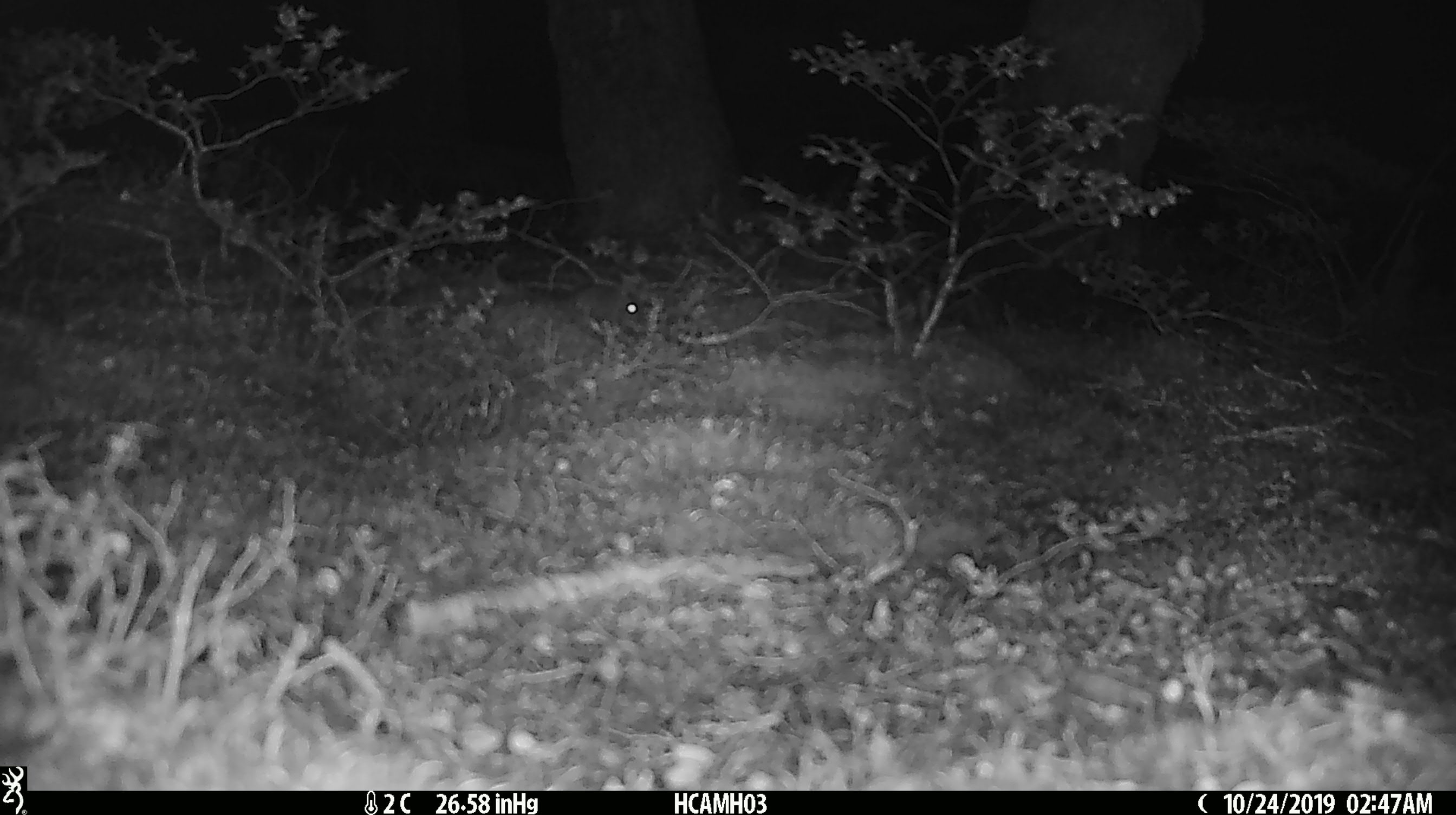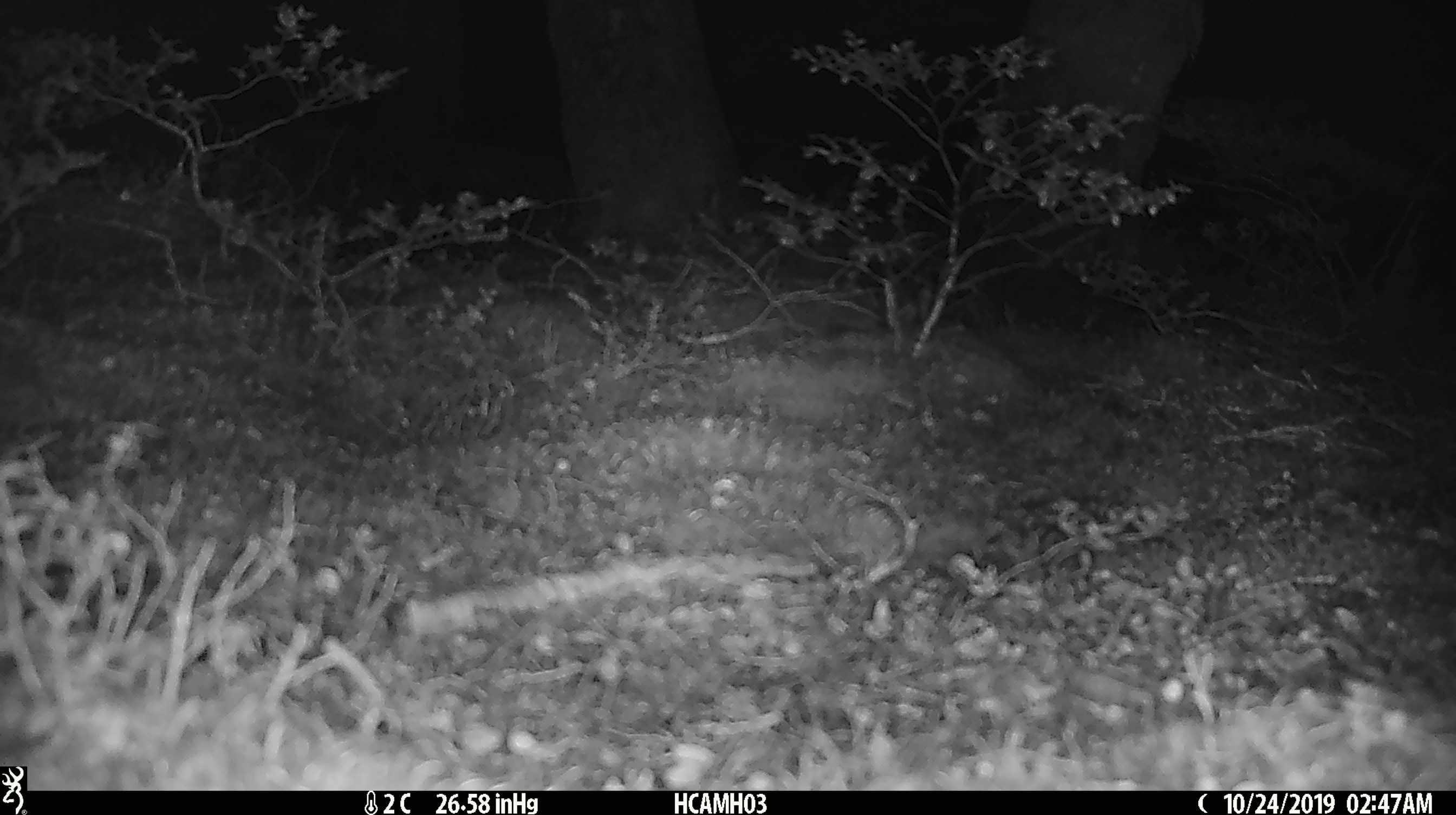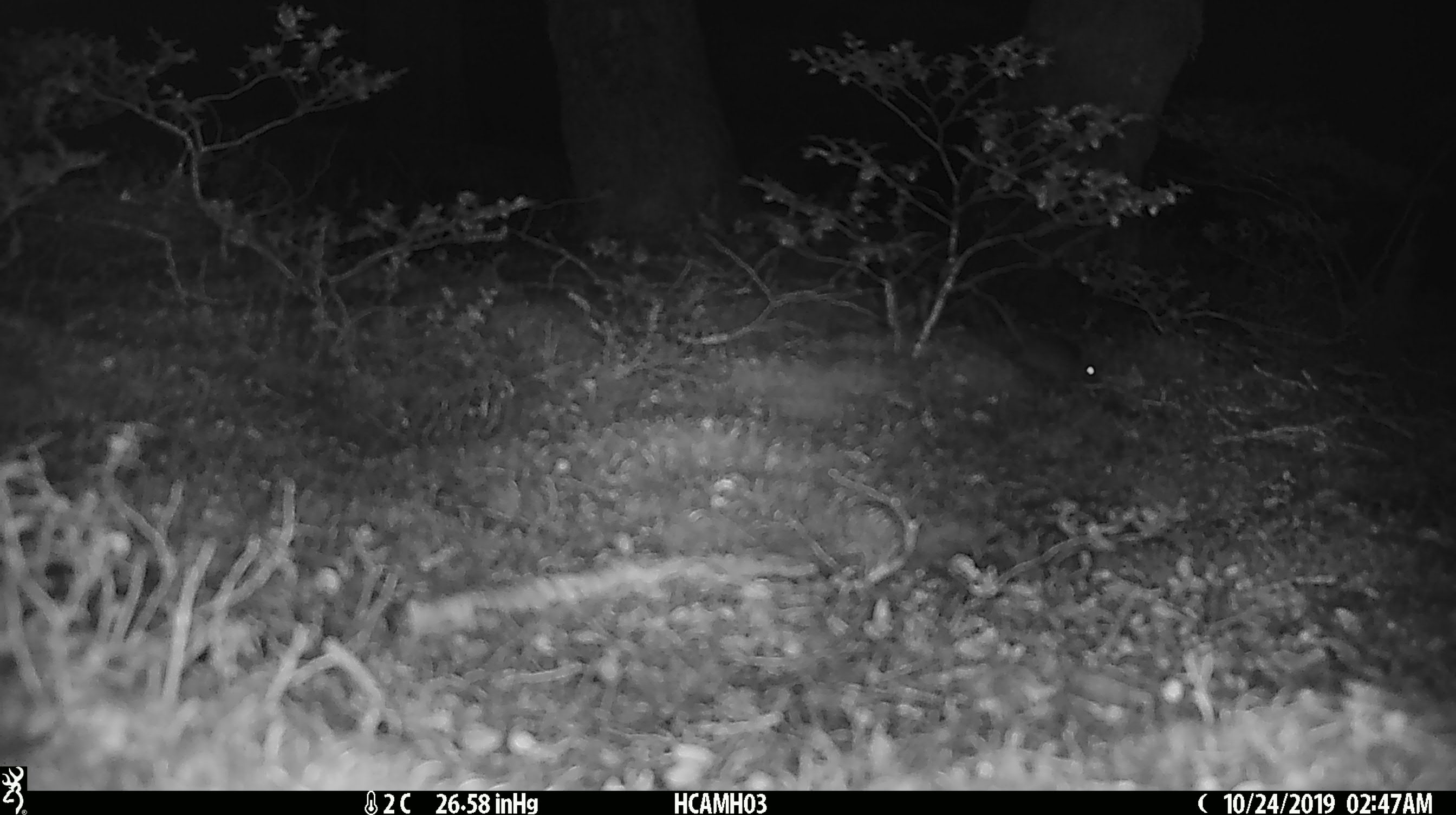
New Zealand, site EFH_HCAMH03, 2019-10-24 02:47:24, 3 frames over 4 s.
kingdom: Animalia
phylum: Chordata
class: Mammalia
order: Rodentia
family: Muridae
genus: Mus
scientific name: Mus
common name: mouse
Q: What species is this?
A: Mouse (Mus).